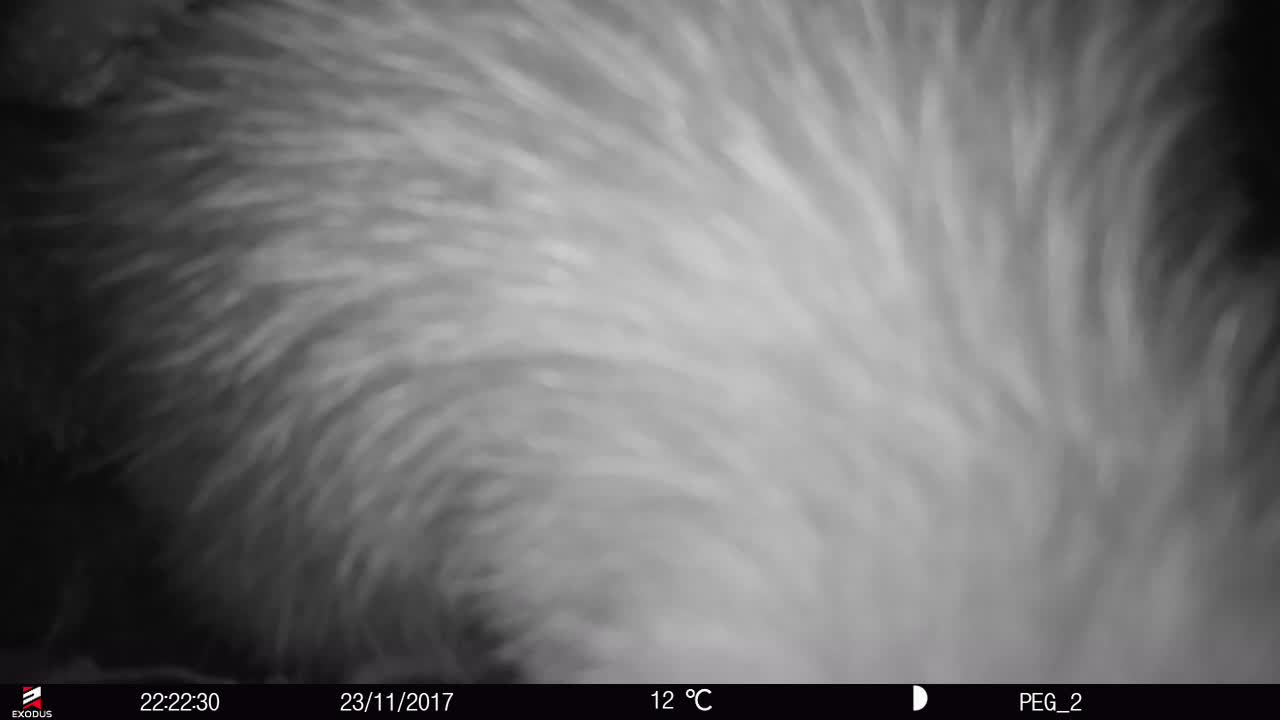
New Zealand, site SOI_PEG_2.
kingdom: Animalia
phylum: Chordata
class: Aves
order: Apterygiformes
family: Apterygidae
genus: Apteryx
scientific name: Apteryx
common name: kiwi